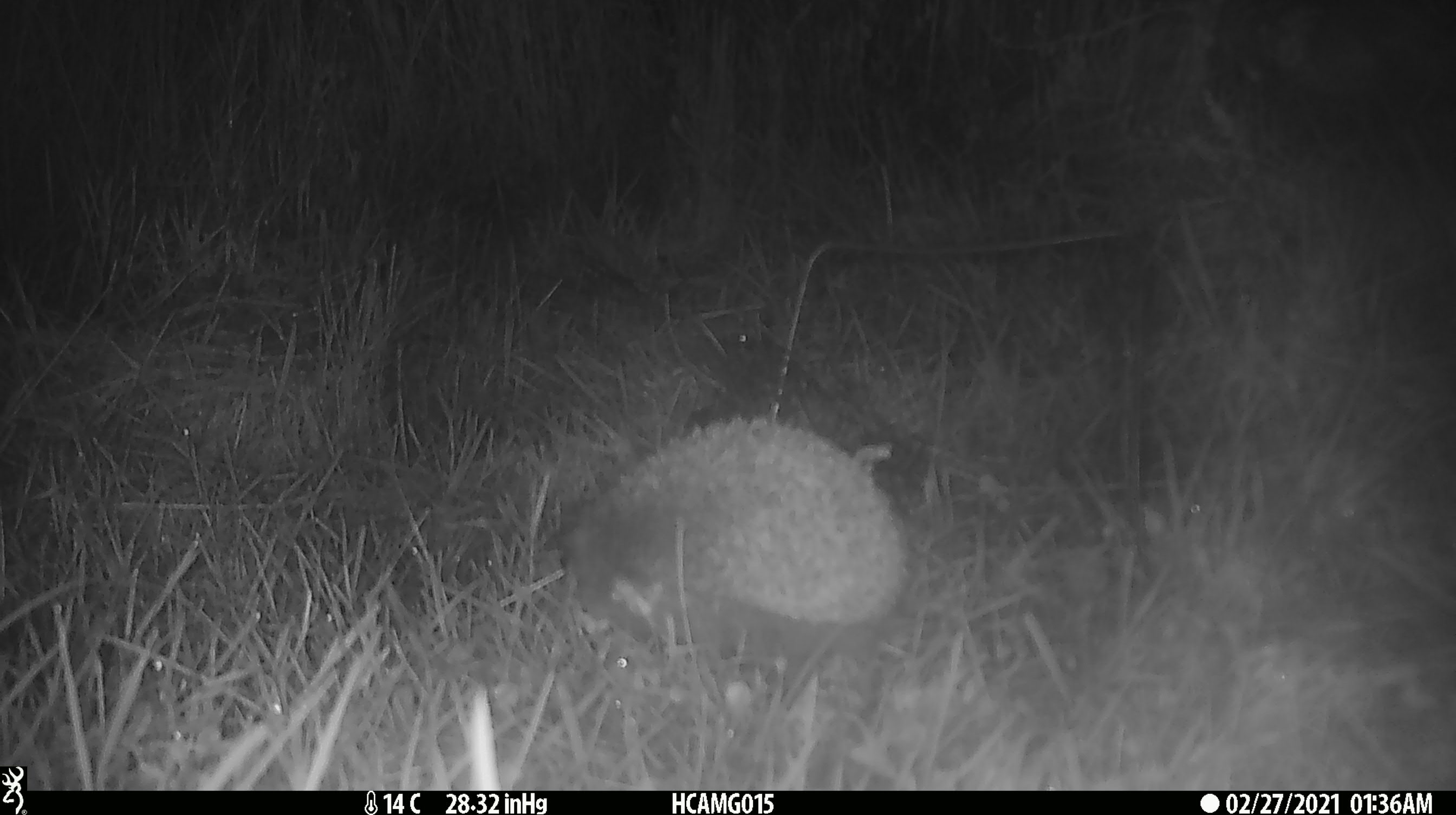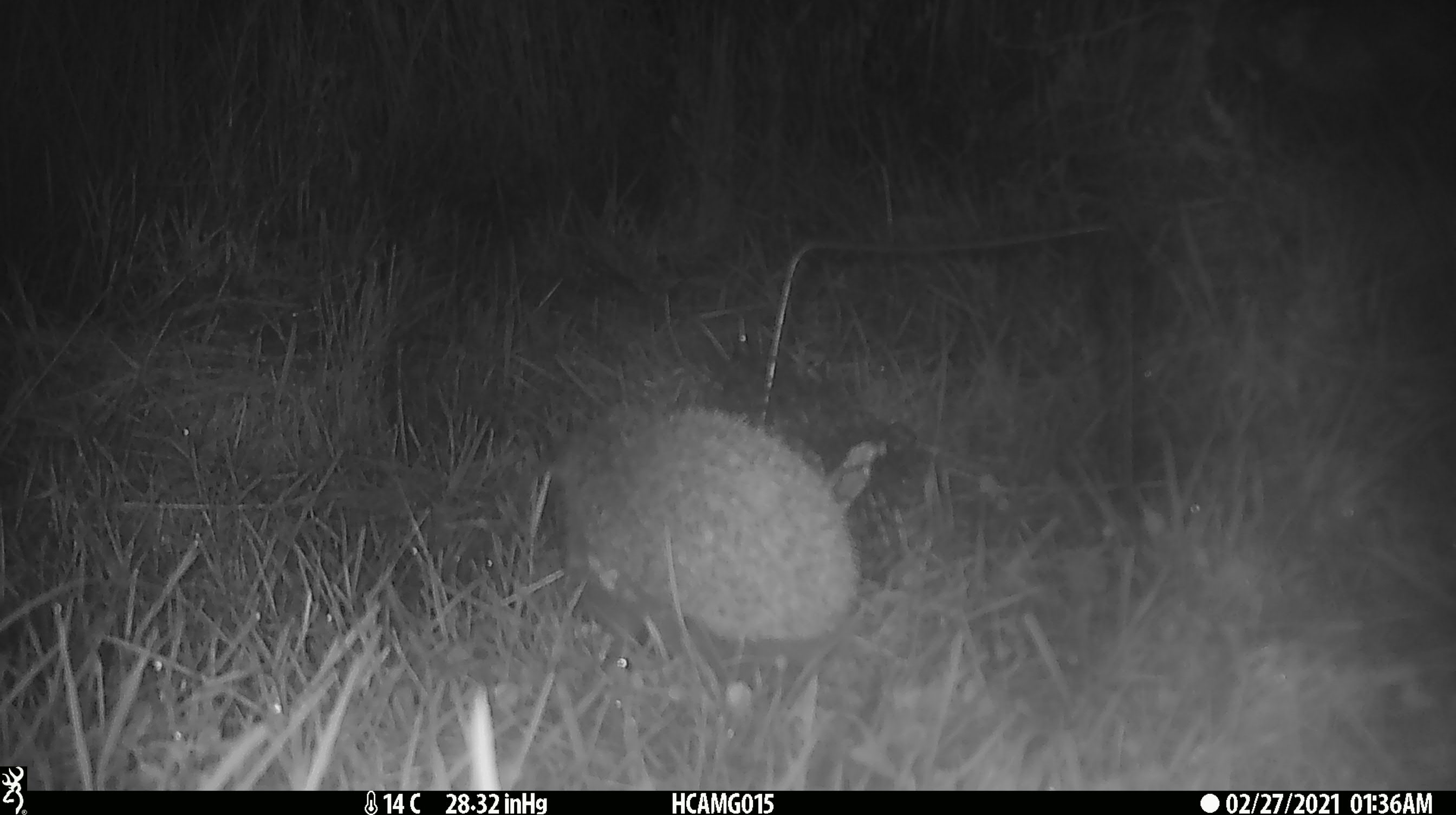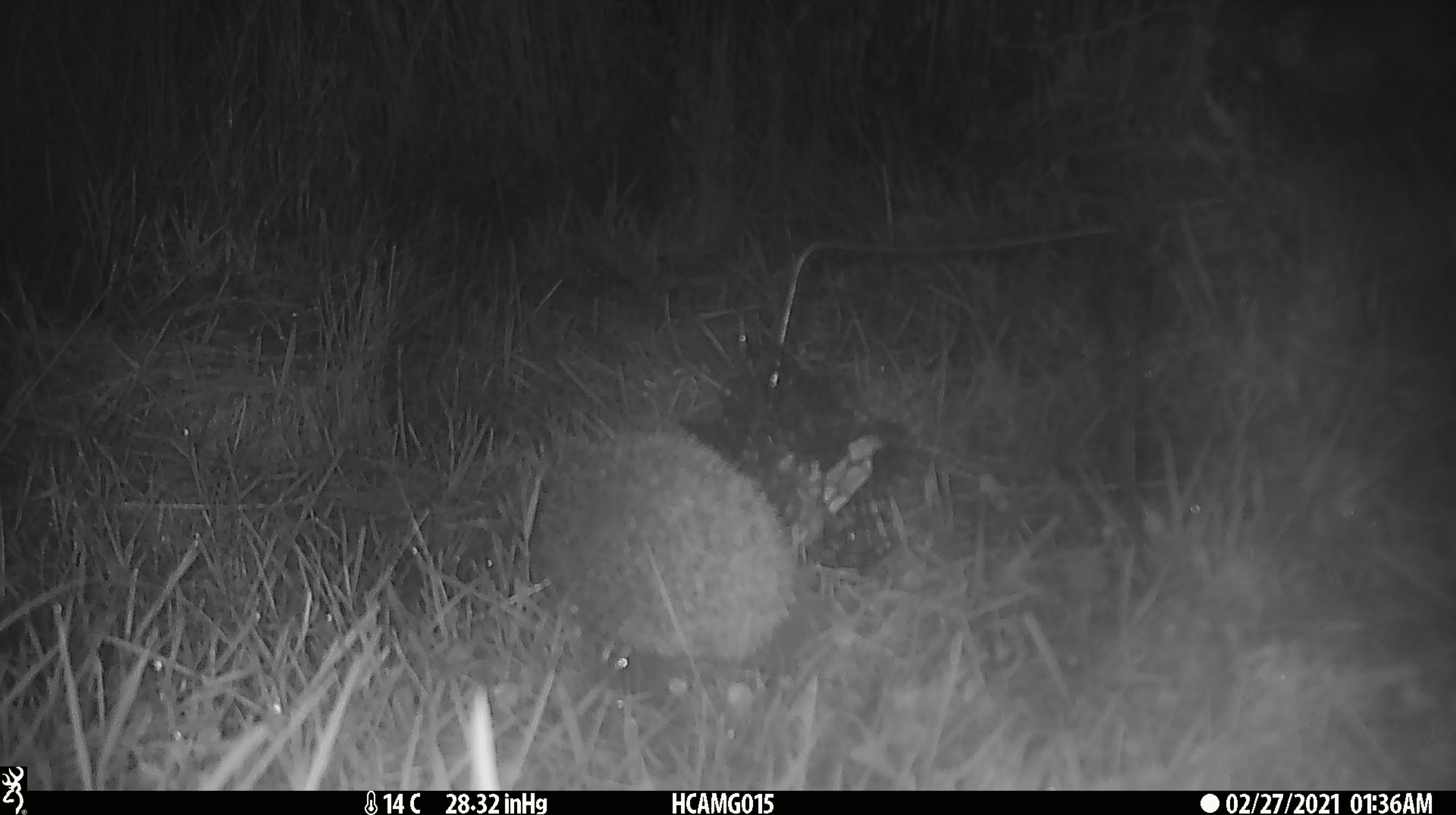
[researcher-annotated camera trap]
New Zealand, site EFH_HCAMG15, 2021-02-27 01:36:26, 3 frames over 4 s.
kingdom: Animalia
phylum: Chordata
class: Mammalia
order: Eulipotyphla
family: Erinaceidae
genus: Erinaceus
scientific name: Erinaceus europaeus europaeus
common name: european hedgehog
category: hedgehog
Hedgehog (european hedgehog) (Erinaceus europaeus europaeus).